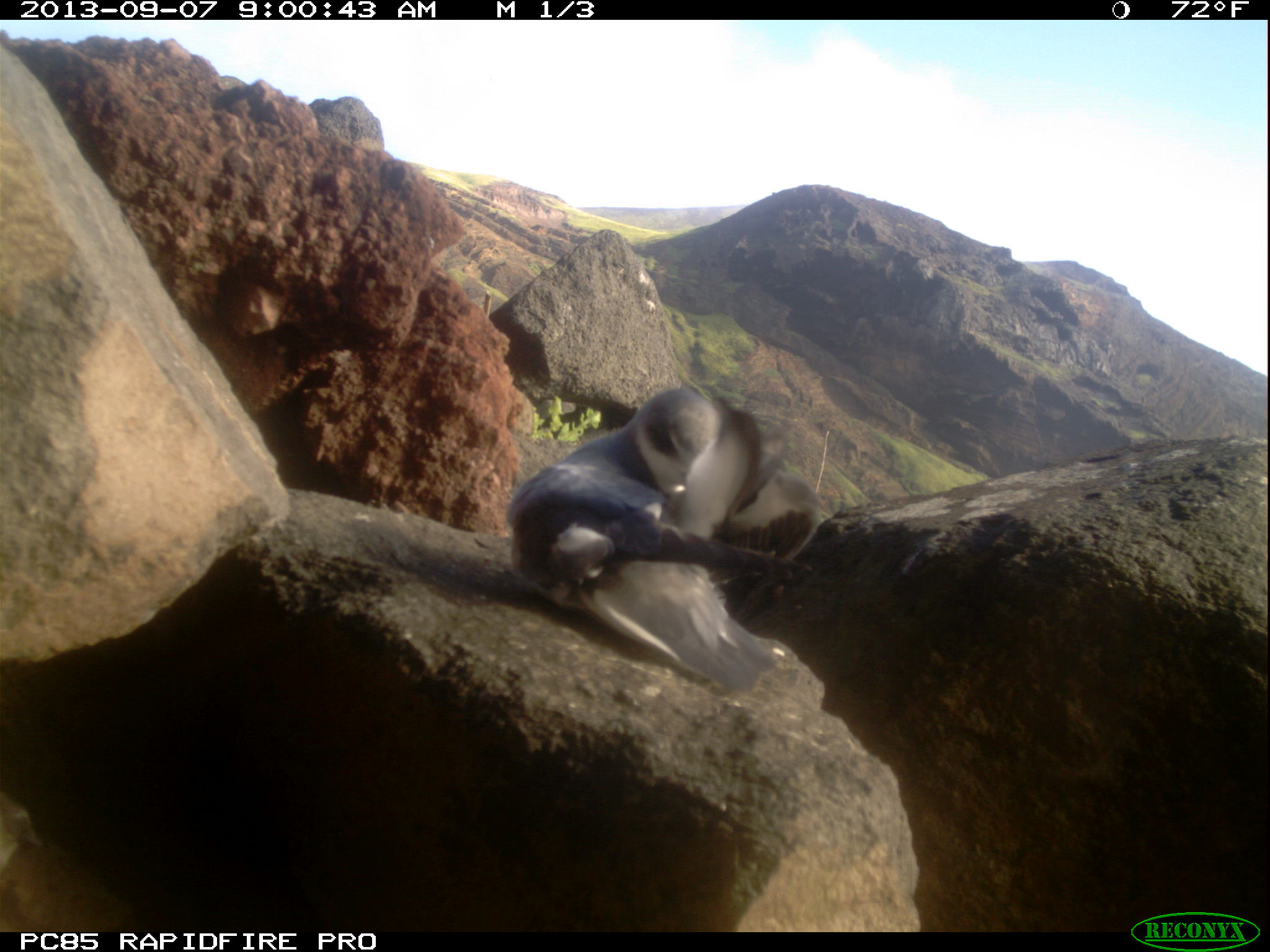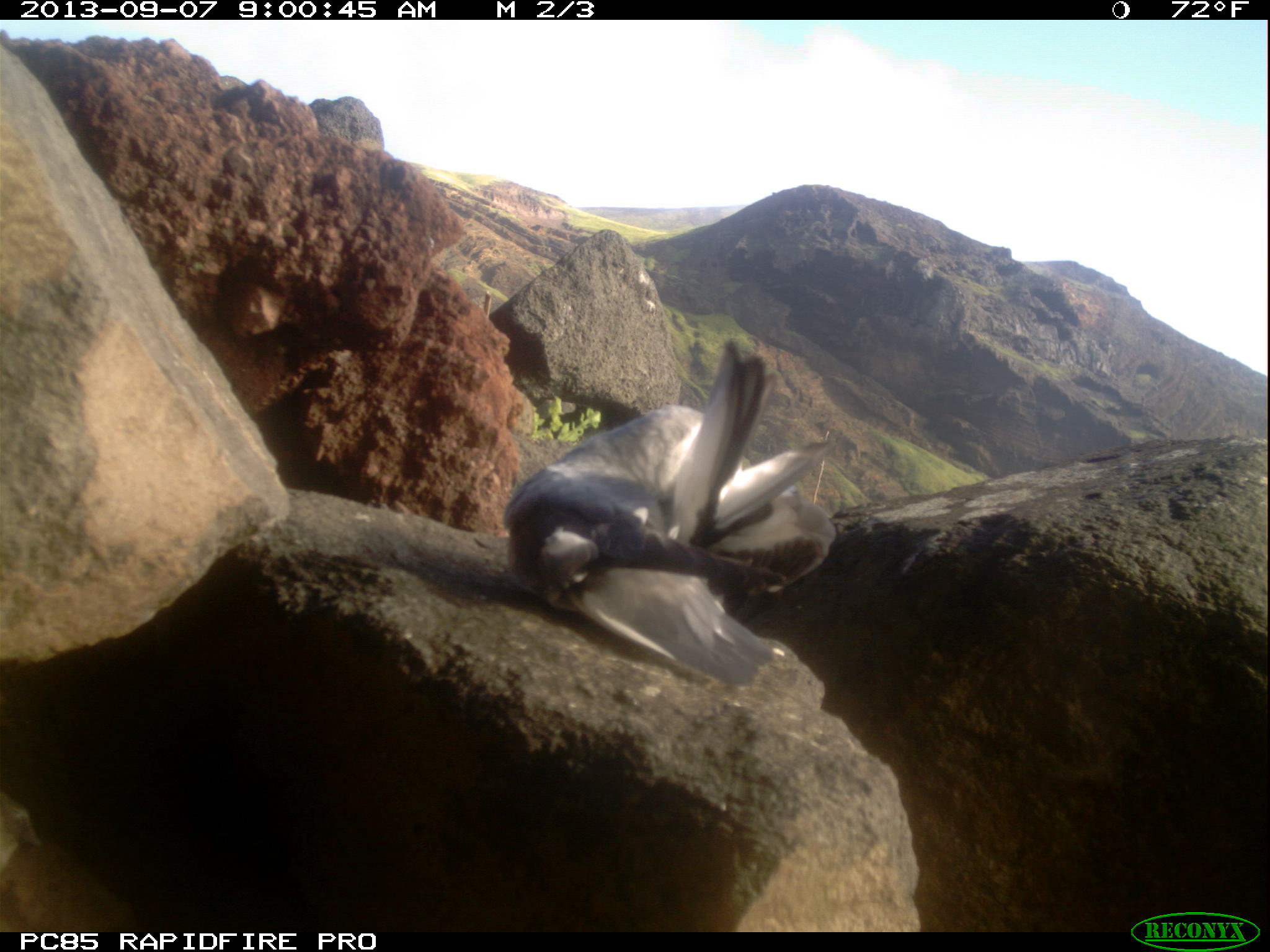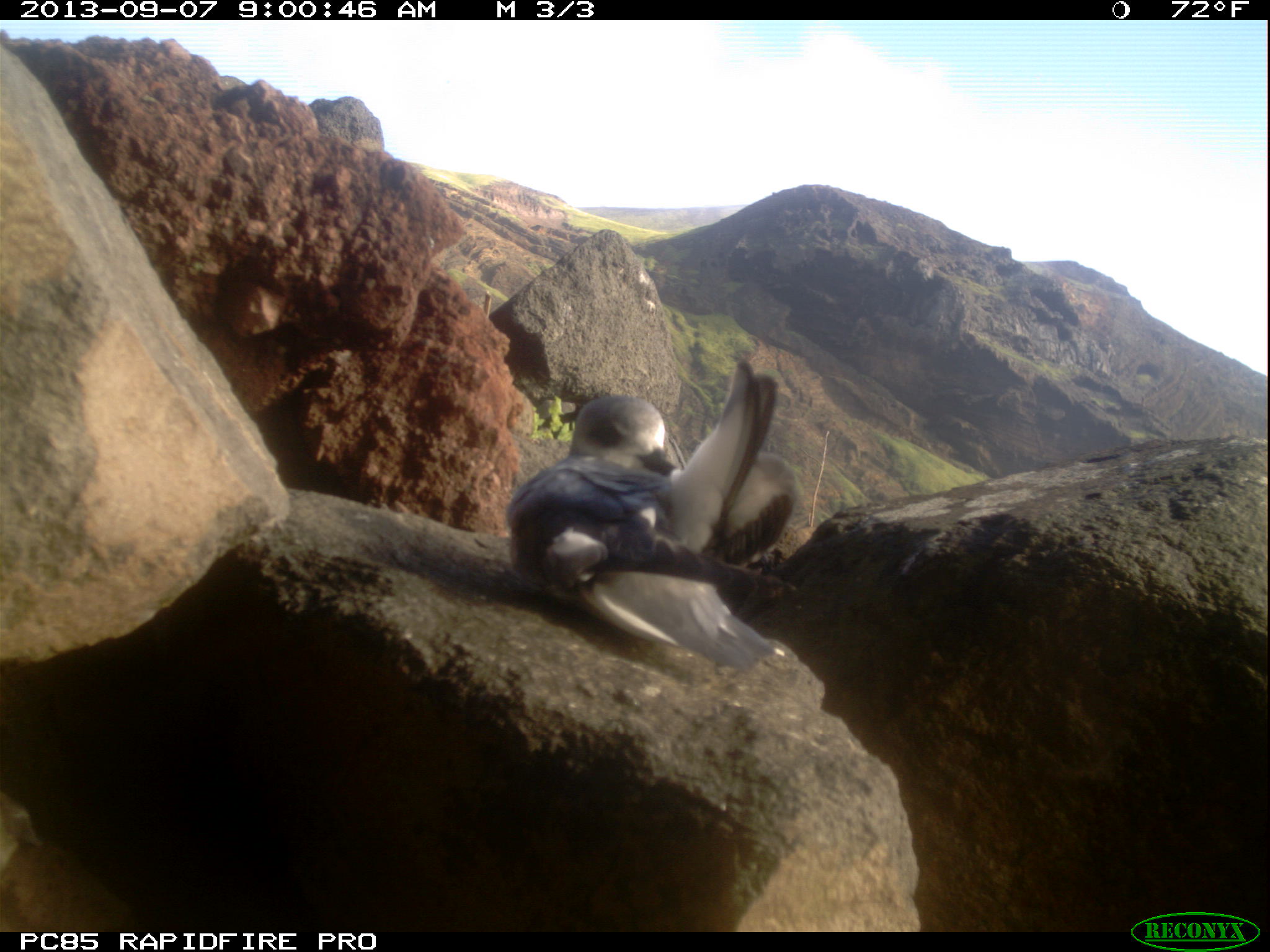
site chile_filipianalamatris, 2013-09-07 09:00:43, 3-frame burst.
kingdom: Animalia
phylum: Chordata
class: Aves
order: Procellariiformes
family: Procellariidae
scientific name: Procellariidae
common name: petrel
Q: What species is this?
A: Petrel (Procellariidae).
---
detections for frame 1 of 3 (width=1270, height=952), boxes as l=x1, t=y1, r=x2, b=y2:
petrel: l=497, t=385, r=824, b=690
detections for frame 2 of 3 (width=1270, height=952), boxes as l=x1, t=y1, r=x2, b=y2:
petrel: l=497, t=344, r=848, b=700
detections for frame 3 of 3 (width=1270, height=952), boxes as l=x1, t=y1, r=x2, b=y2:
petrel: l=505, t=361, r=792, b=603